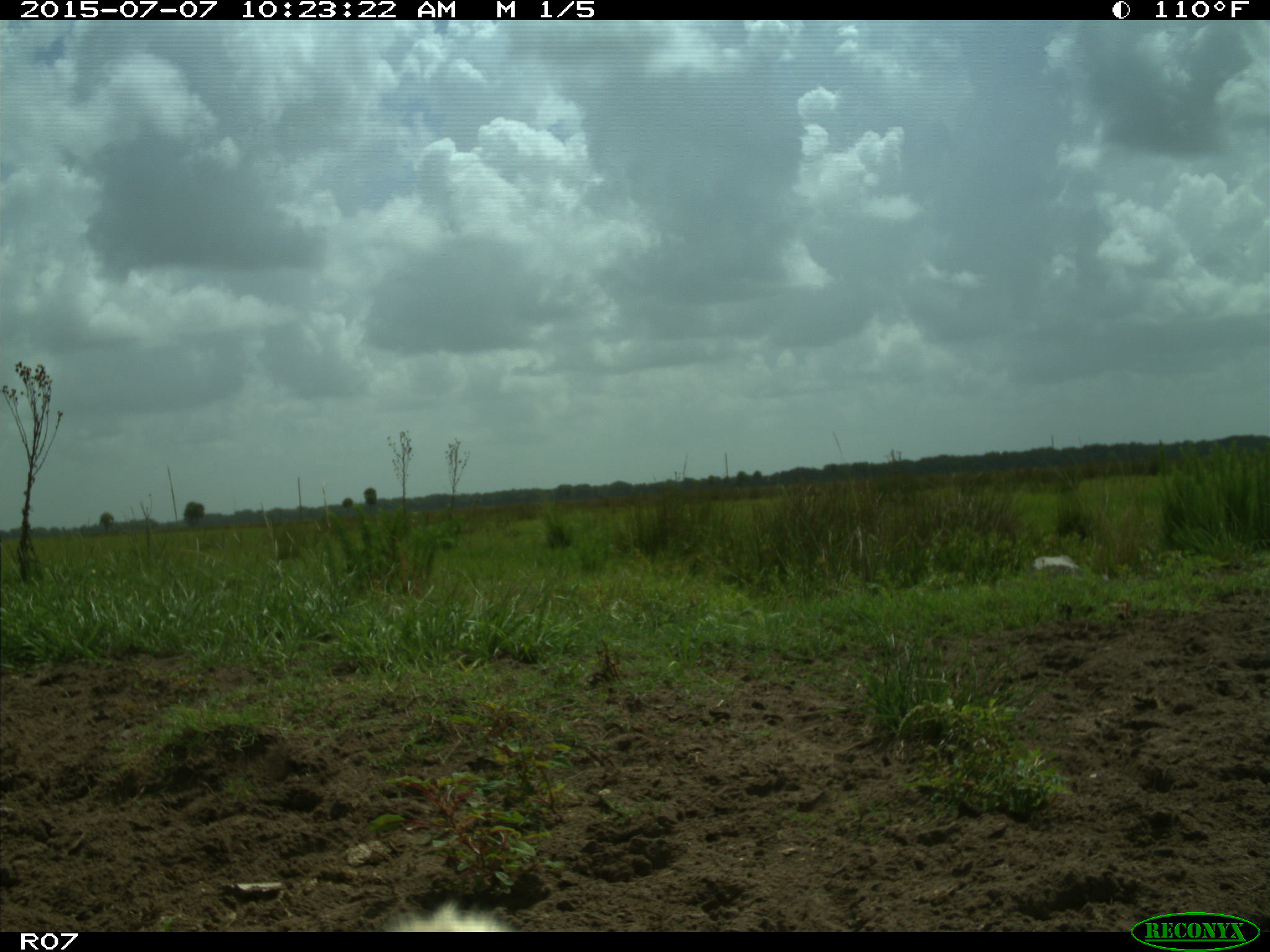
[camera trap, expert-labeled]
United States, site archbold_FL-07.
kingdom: Animalia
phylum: Chordata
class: Mammalia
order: Artiodactyla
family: Bovidae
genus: Bos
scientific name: Bos taurus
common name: domestic cow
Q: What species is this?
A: Bos taurus (domestic cow).